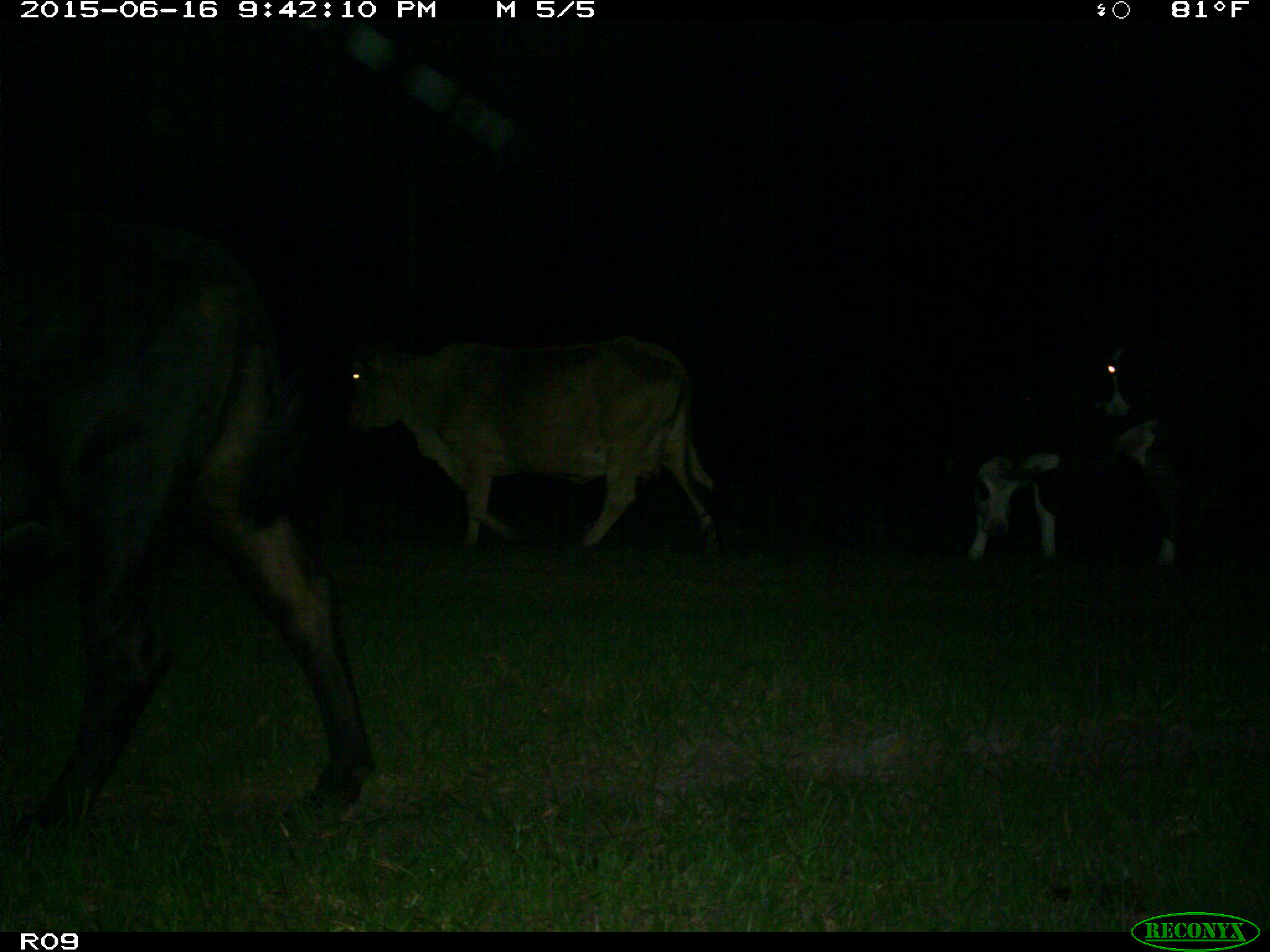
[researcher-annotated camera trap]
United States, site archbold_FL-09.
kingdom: Animalia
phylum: Chordata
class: Mammalia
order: Artiodactyla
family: Bovidae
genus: Bos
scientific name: Bos taurus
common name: domestic cow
Bos taurus (domestic cow).